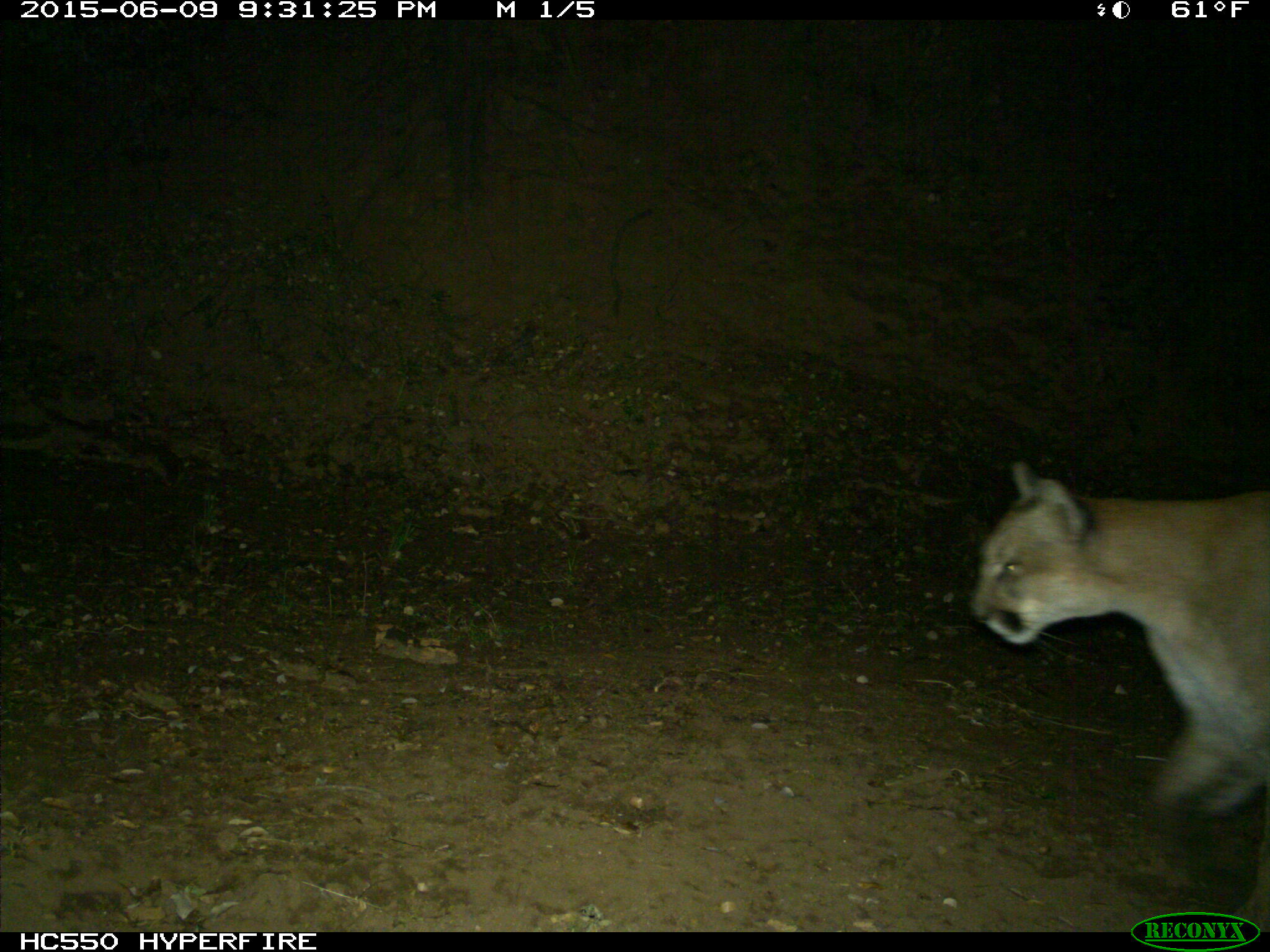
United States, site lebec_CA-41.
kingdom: Animalia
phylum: Chordata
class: Mammalia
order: Carnivora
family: Felidae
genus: Puma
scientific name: Puma concolor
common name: mountain lion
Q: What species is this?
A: Puma concolor (mountain lion).